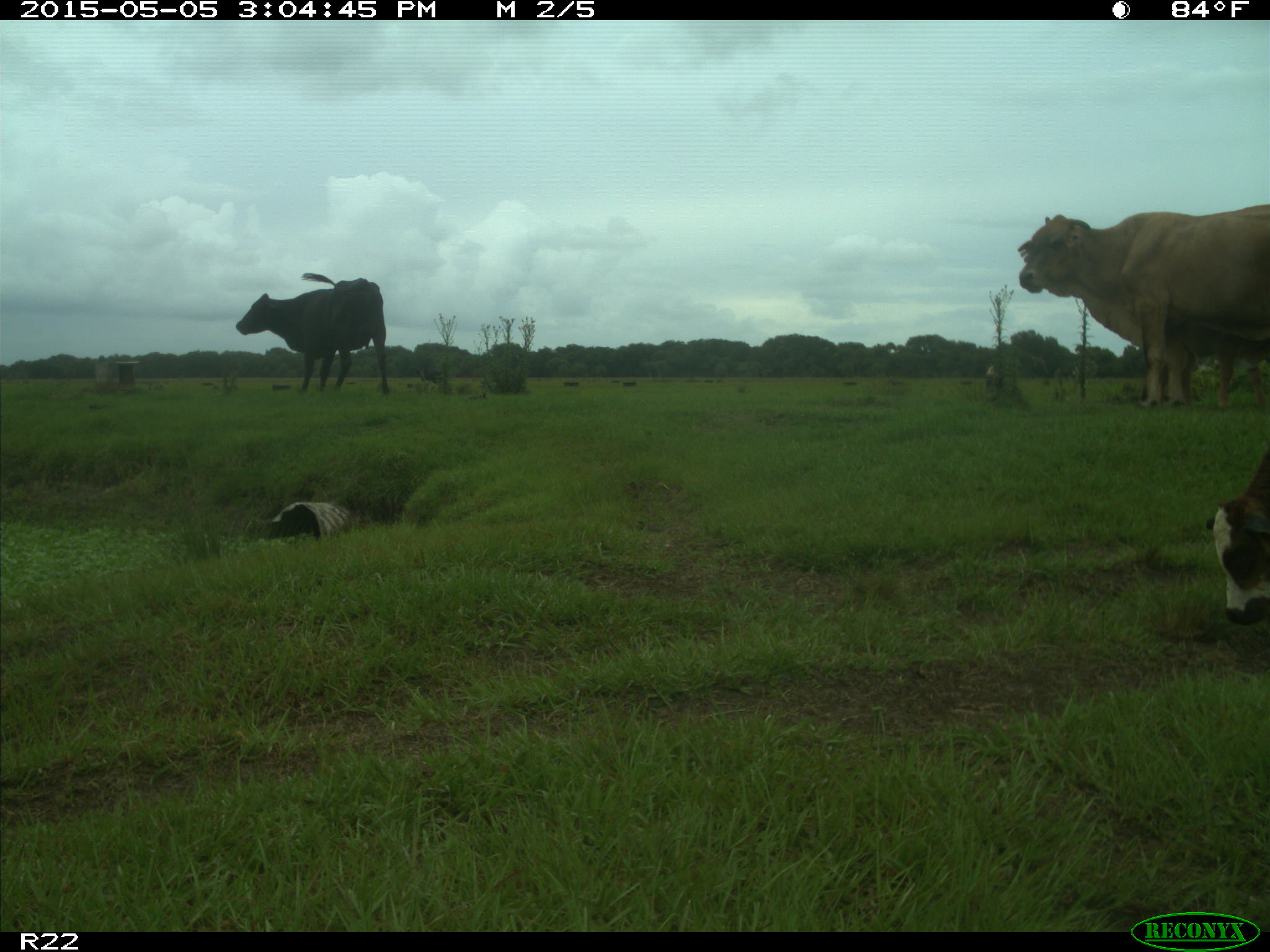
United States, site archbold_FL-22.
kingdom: Animalia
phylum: Chordata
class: Mammalia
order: Artiodactyla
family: Bovidae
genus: Bos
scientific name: Bos taurus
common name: domestic cow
Bos taurus (domestic cow).